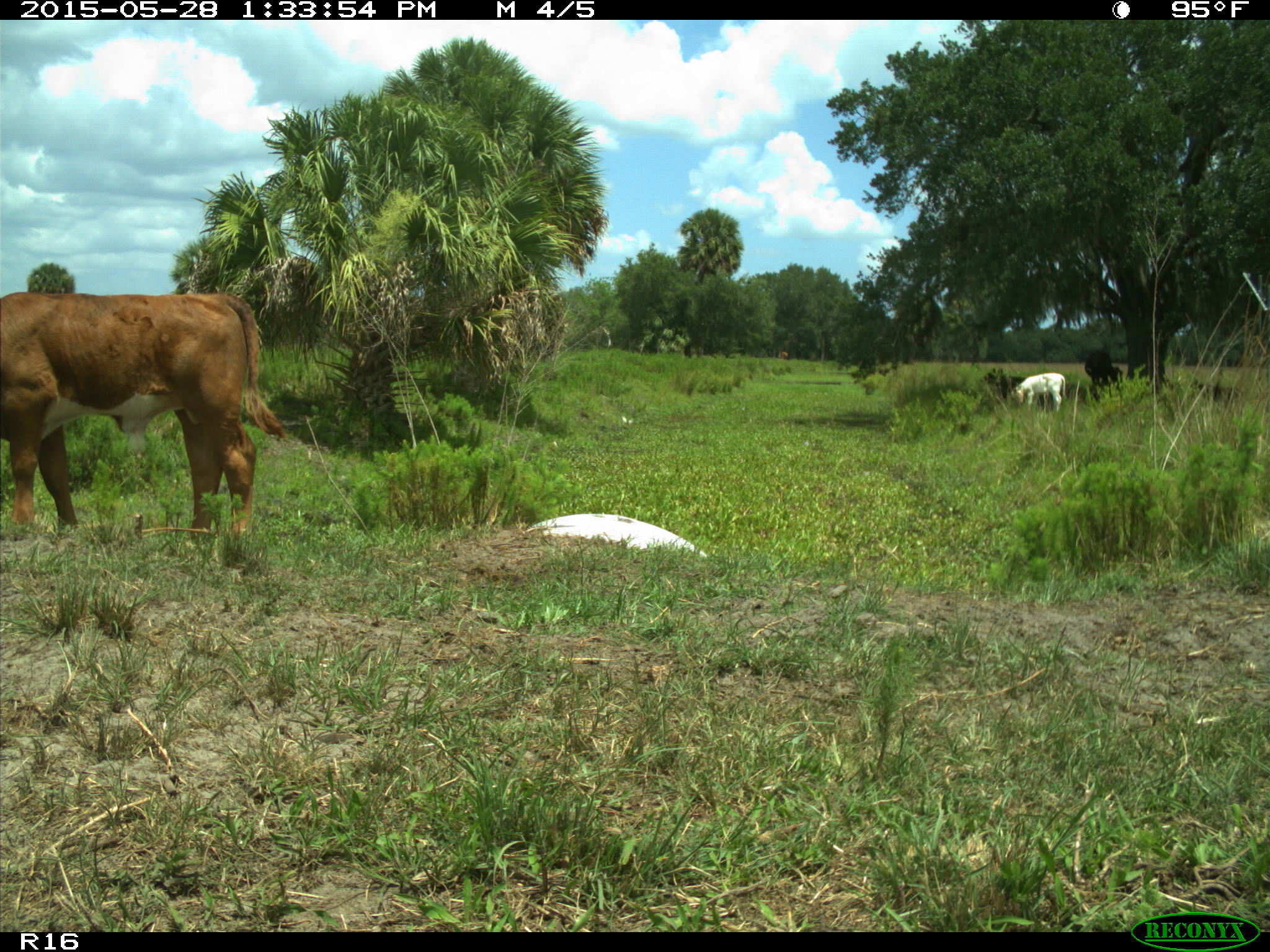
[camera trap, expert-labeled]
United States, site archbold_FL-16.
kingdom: Animalia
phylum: Chordata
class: Mammalia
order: Artiodactyla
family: Bovidae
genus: Bos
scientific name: Bos taurus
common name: domestic cow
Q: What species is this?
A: Bos taurus (domestic cow).